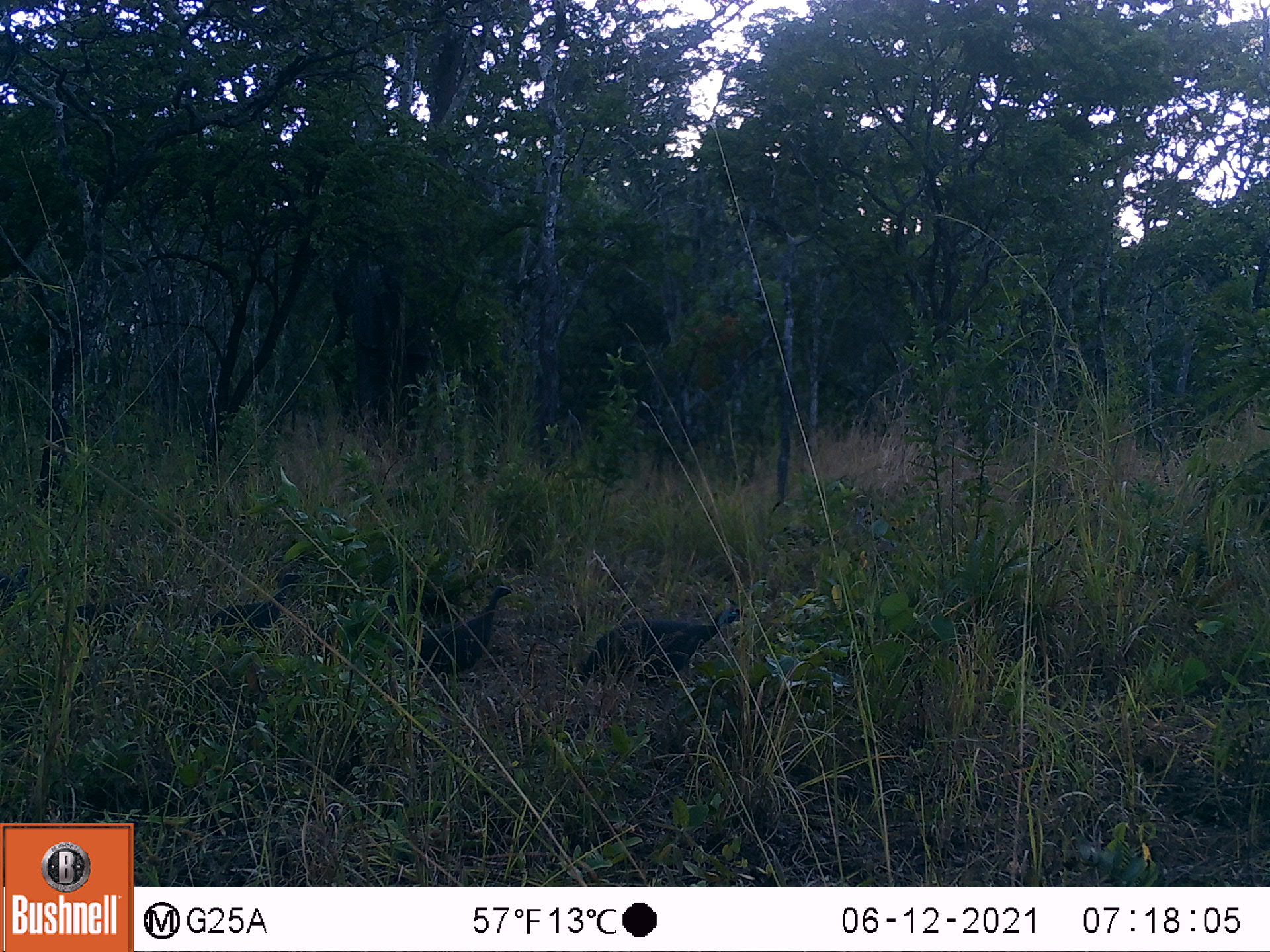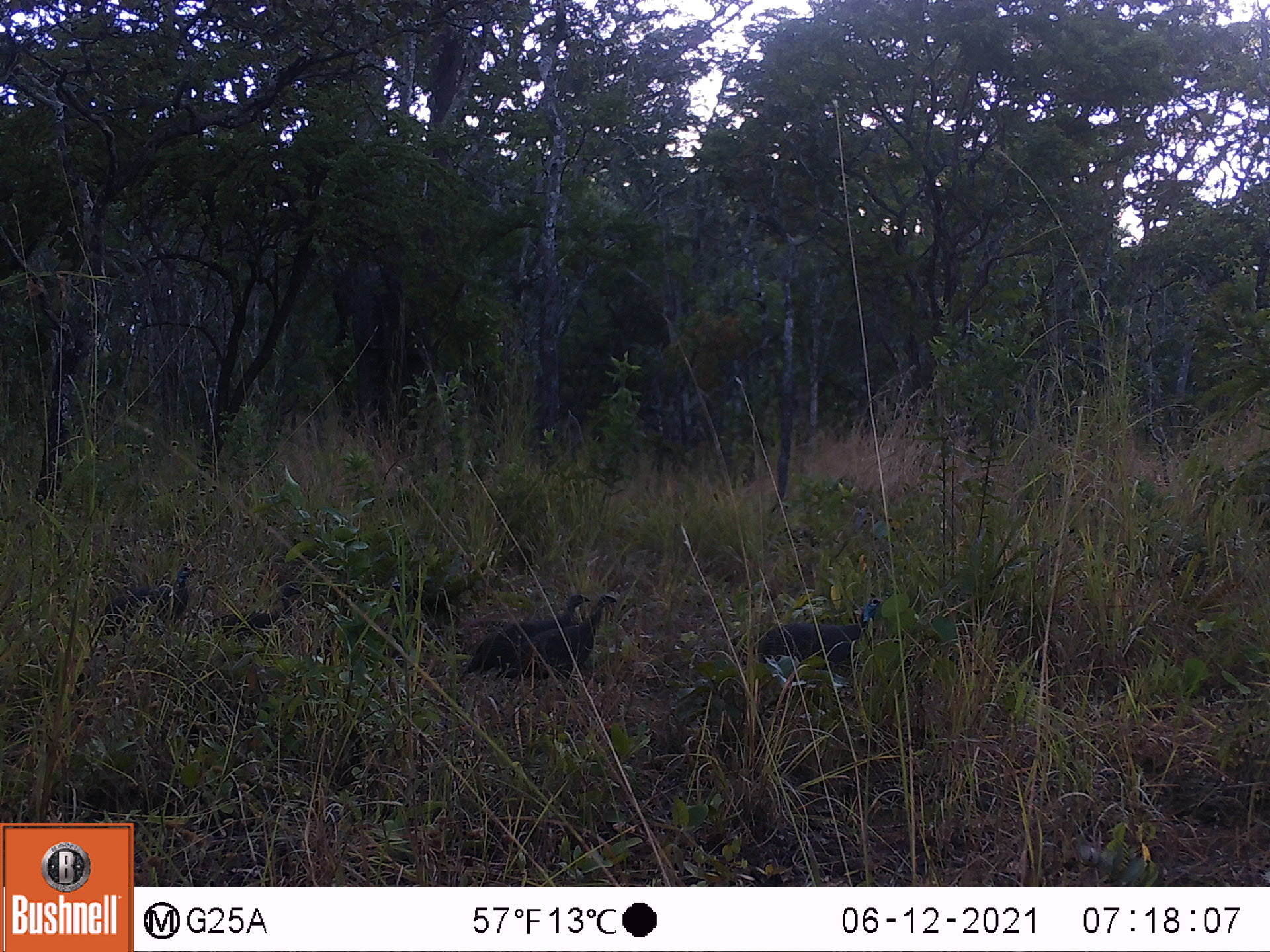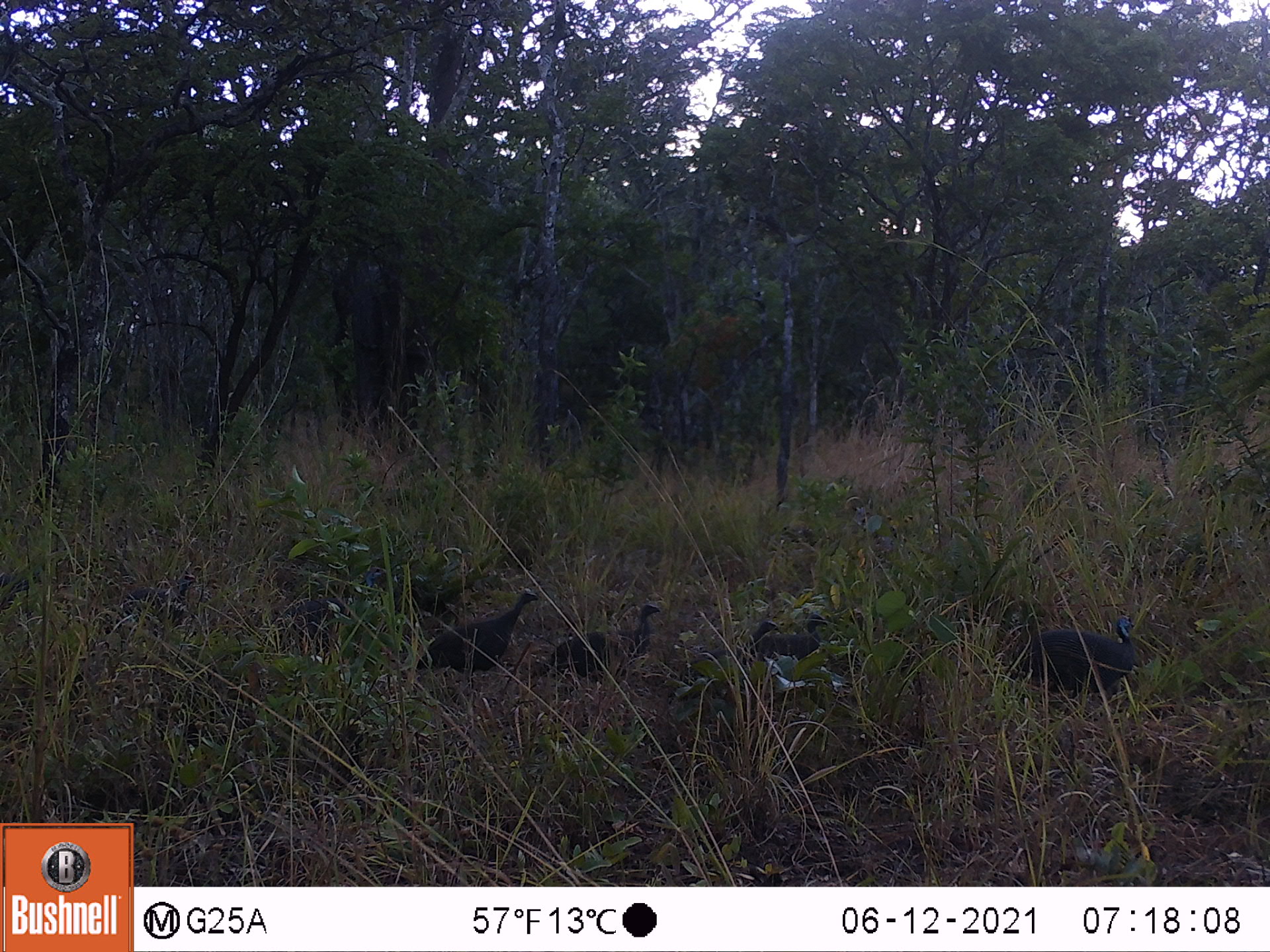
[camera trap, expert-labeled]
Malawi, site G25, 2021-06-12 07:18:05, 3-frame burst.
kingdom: Animalia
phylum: Chordata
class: Aves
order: Galliformes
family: Numididae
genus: Numida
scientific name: Numida meleagris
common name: helmeted guineafowl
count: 5